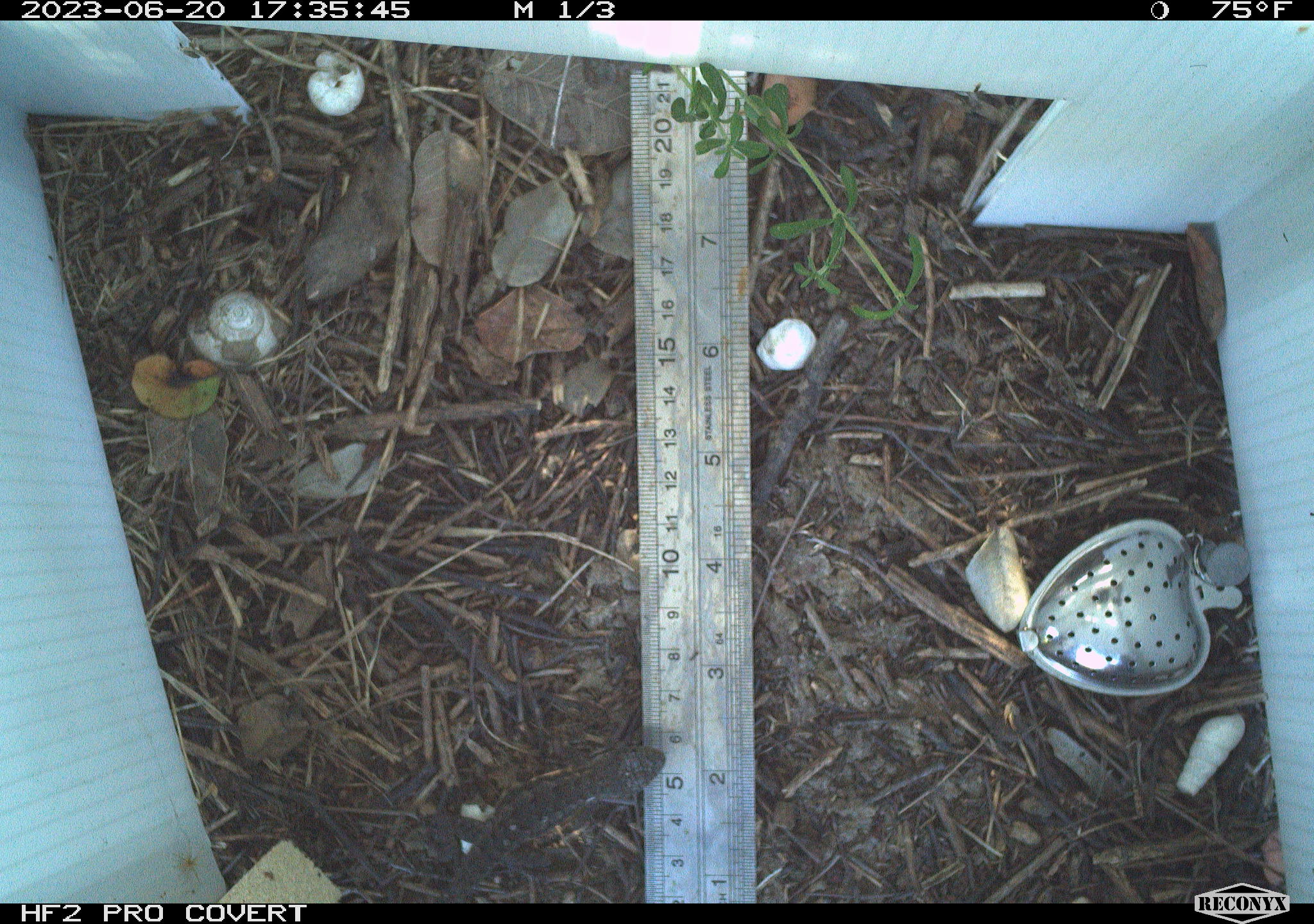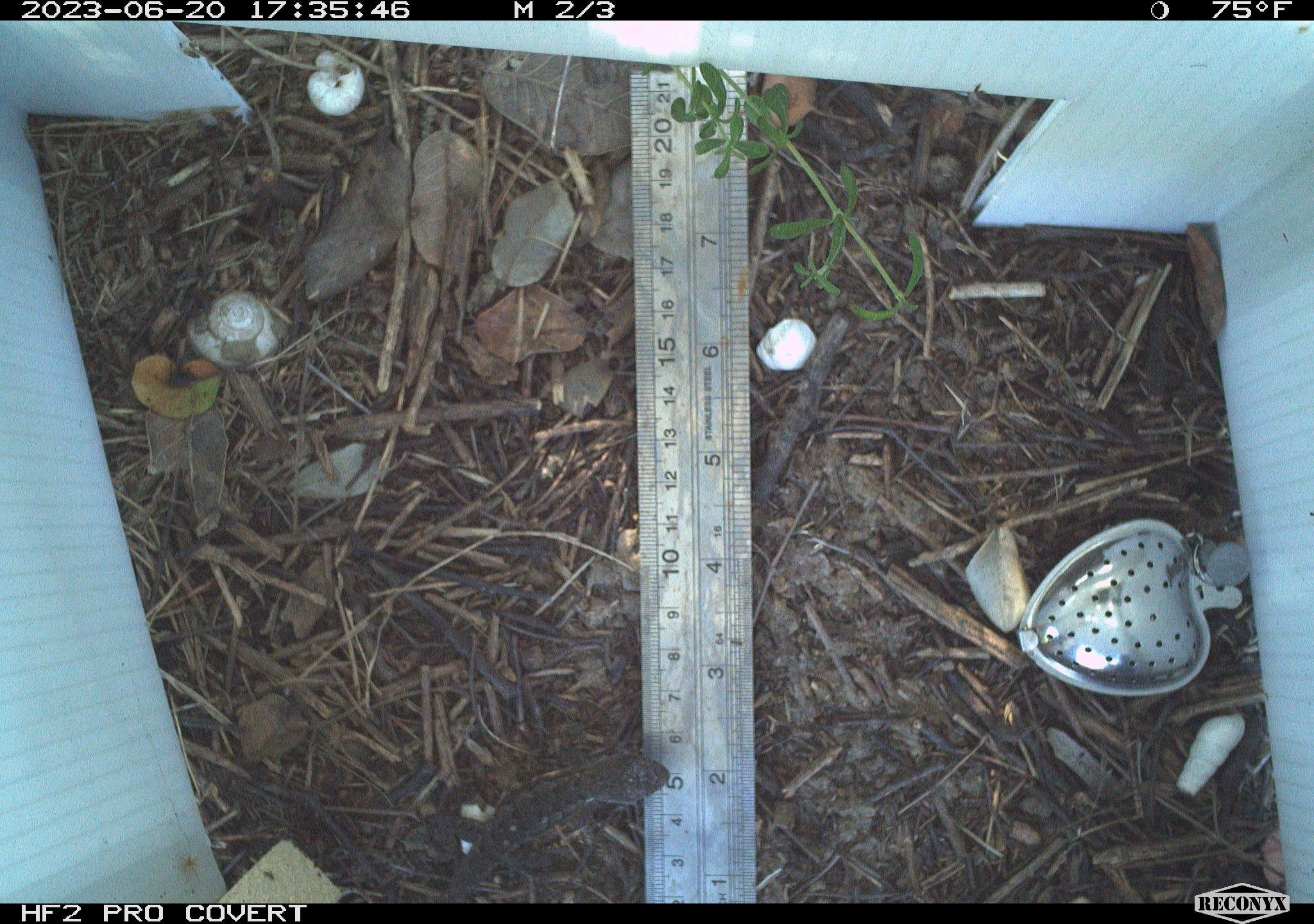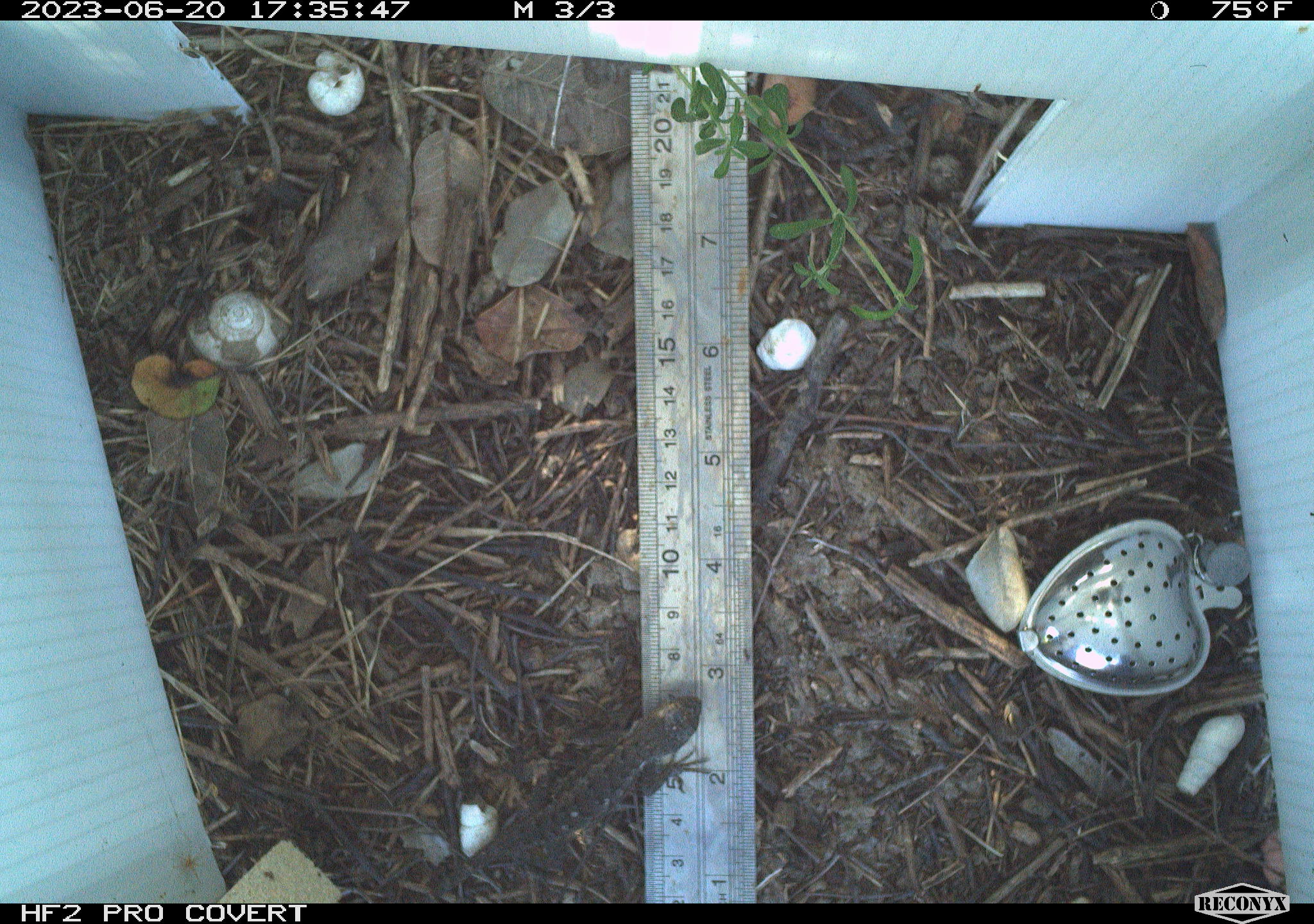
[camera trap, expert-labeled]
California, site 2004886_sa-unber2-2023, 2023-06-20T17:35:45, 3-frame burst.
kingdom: Animalia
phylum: Chordata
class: Reptilia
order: Squamata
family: Phrynosomatidae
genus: Sceloporus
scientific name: Sceloporus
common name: spiny lizards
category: sceloporus species